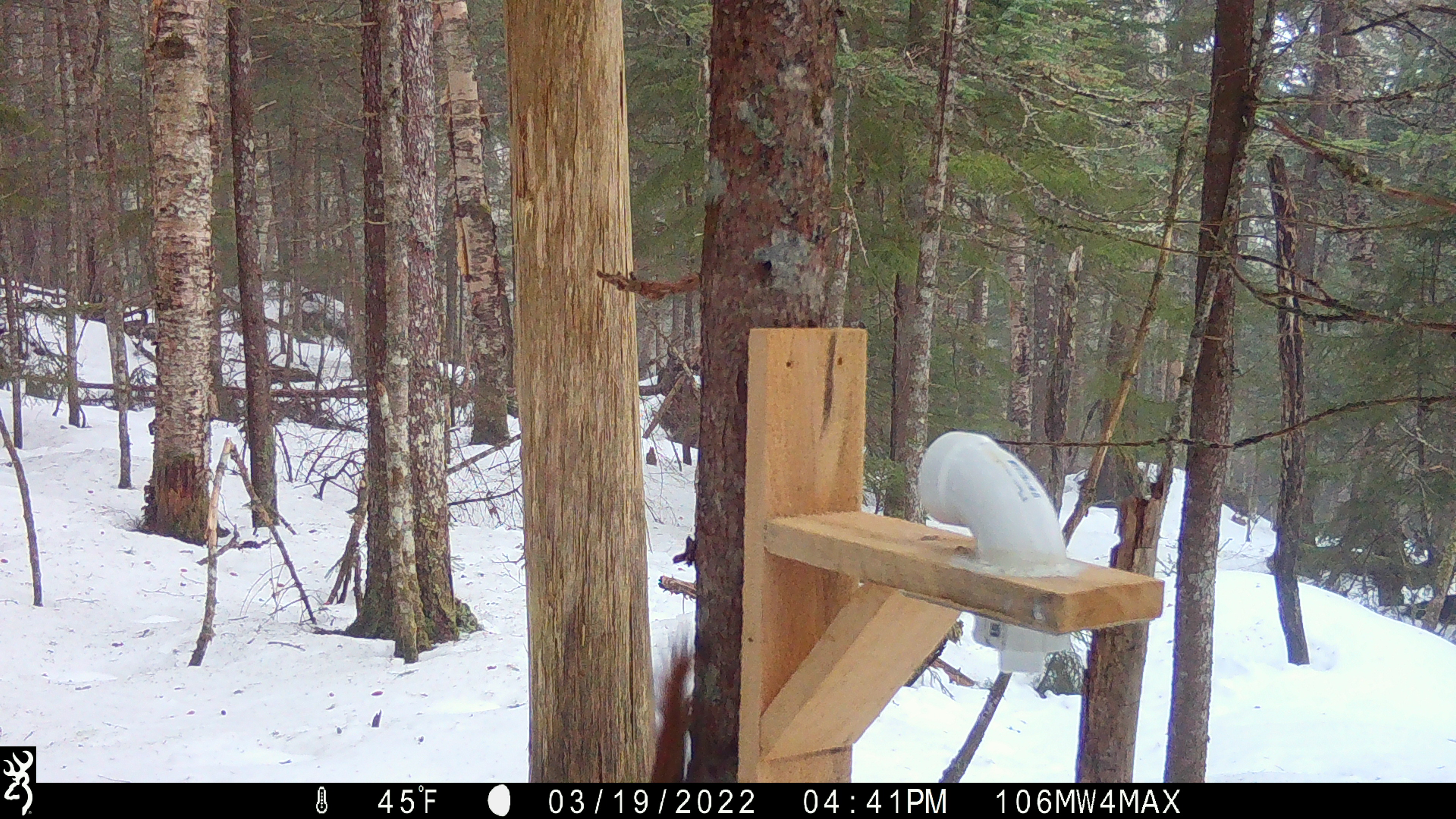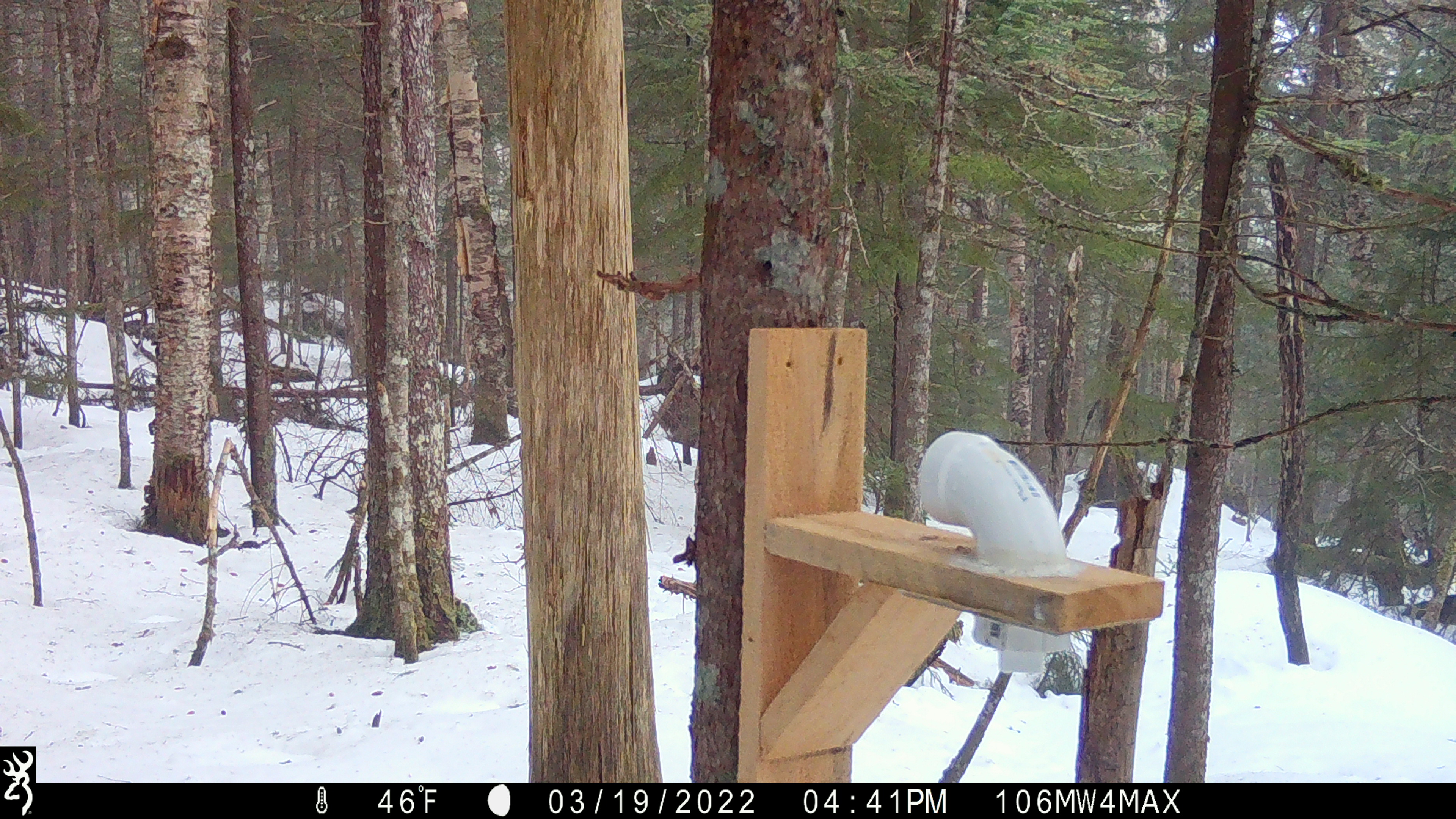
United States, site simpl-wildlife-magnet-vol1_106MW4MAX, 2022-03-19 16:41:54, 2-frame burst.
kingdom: Animalia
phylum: Chordata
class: Mammalia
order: Rodentia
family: Sciuridae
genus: Tamiasciurus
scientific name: Tamiasciurus hudsonicus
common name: red squirrel